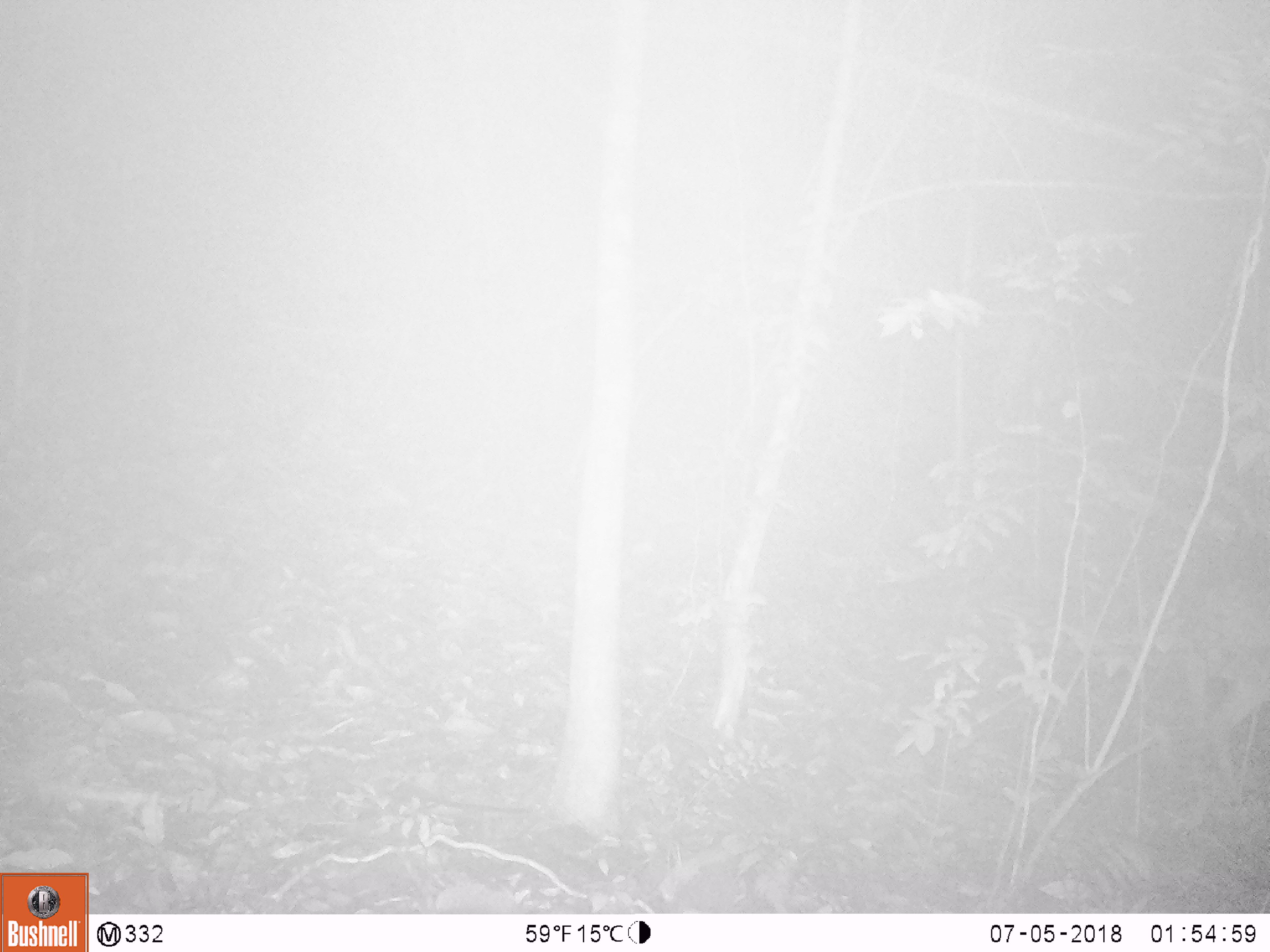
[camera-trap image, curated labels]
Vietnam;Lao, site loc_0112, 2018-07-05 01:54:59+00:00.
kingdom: Animalia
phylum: Chordata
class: Mammalia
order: Artiodactyla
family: Cervidae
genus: Muntiacus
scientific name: Muntiacus vuquangensis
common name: large-antlered muntjac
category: large antlered muntjac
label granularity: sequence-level